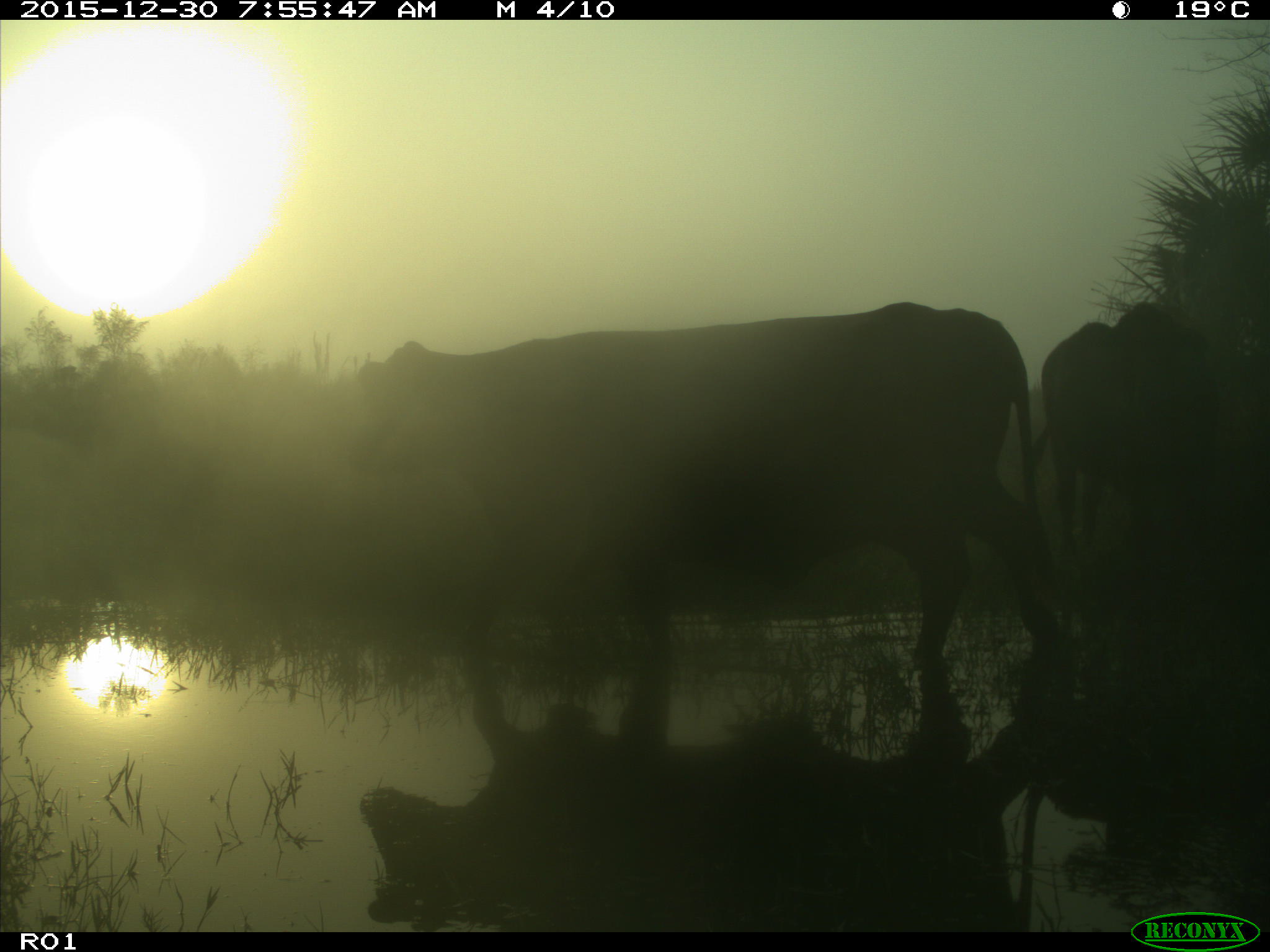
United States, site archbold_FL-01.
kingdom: Animalia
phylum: Chordata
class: Mammalia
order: Artiodactyla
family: Bovidae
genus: Bos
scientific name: Bos taurus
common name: domestic cow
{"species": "Bos taurus (domestic cow)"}